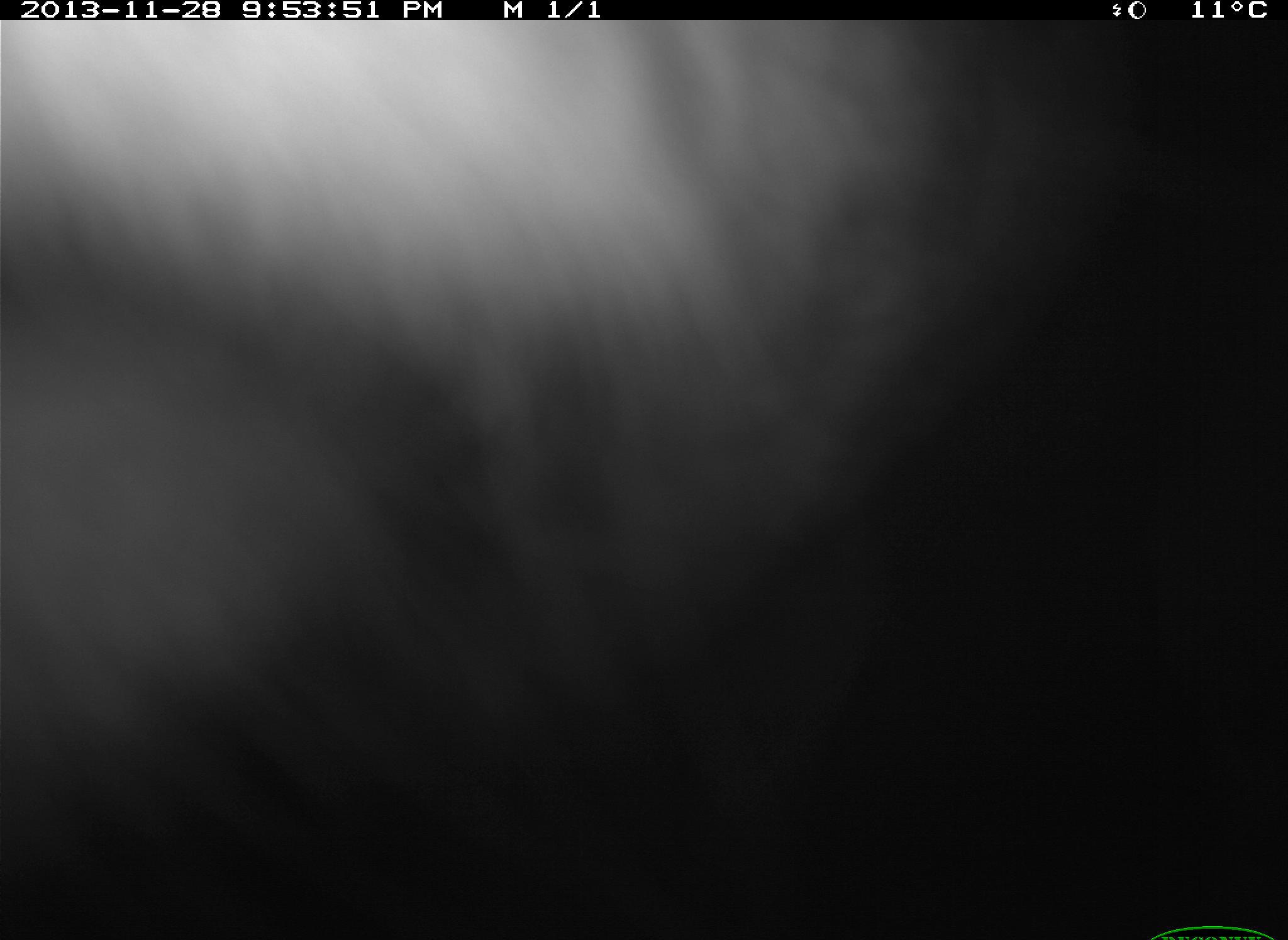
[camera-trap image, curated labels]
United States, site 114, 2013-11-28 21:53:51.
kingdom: Animalia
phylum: Chordata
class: Mammalia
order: Artiodactyla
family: Bovidae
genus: Bos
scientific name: Bos taurus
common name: cow